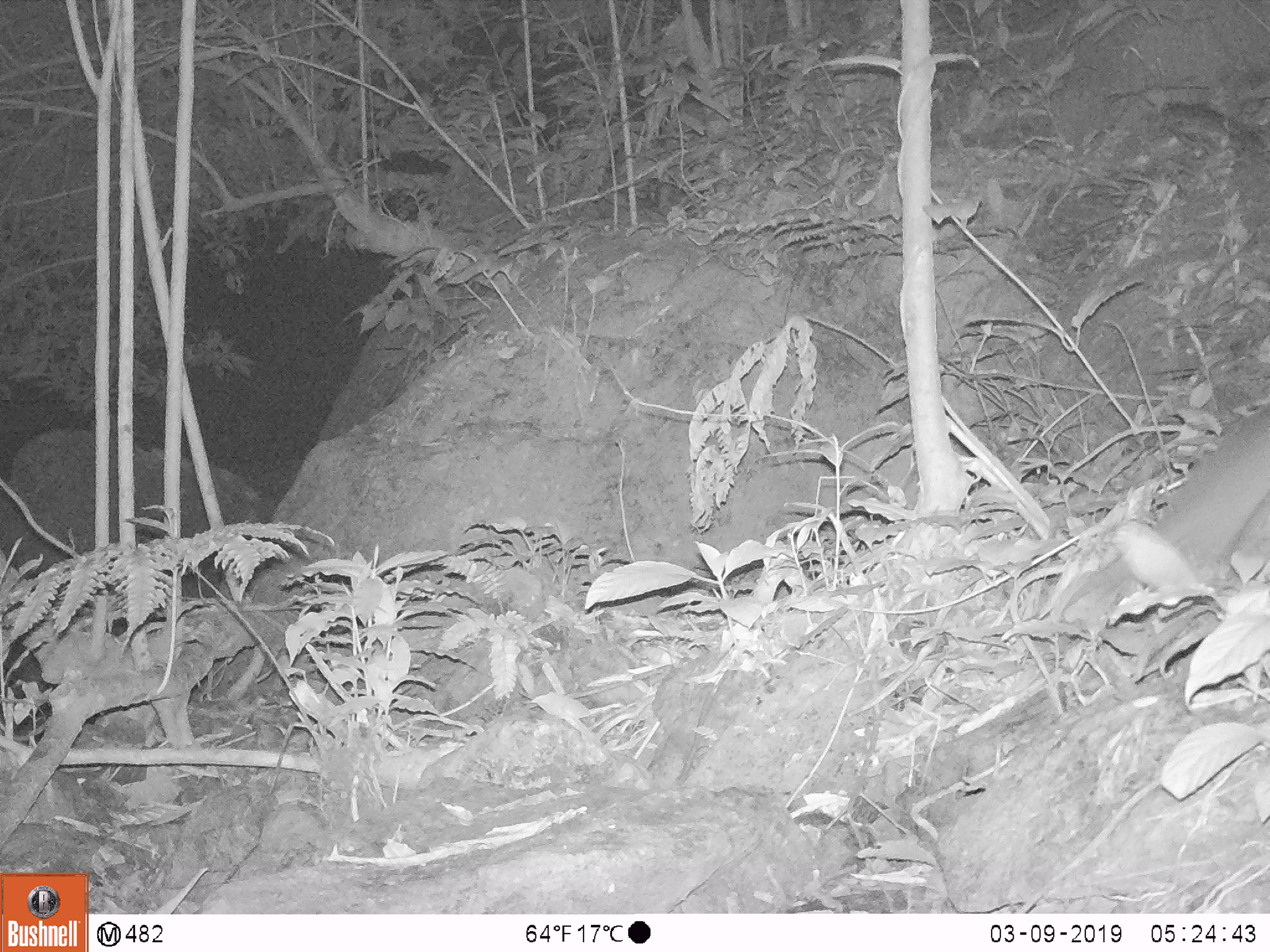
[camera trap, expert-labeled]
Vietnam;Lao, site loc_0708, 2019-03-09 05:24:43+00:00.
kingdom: Animalia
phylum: Chordata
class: Mammalia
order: Carnivora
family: Mustelidae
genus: Melogale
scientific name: Melogale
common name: ferret badger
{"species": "ferret badger (Melogale)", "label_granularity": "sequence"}